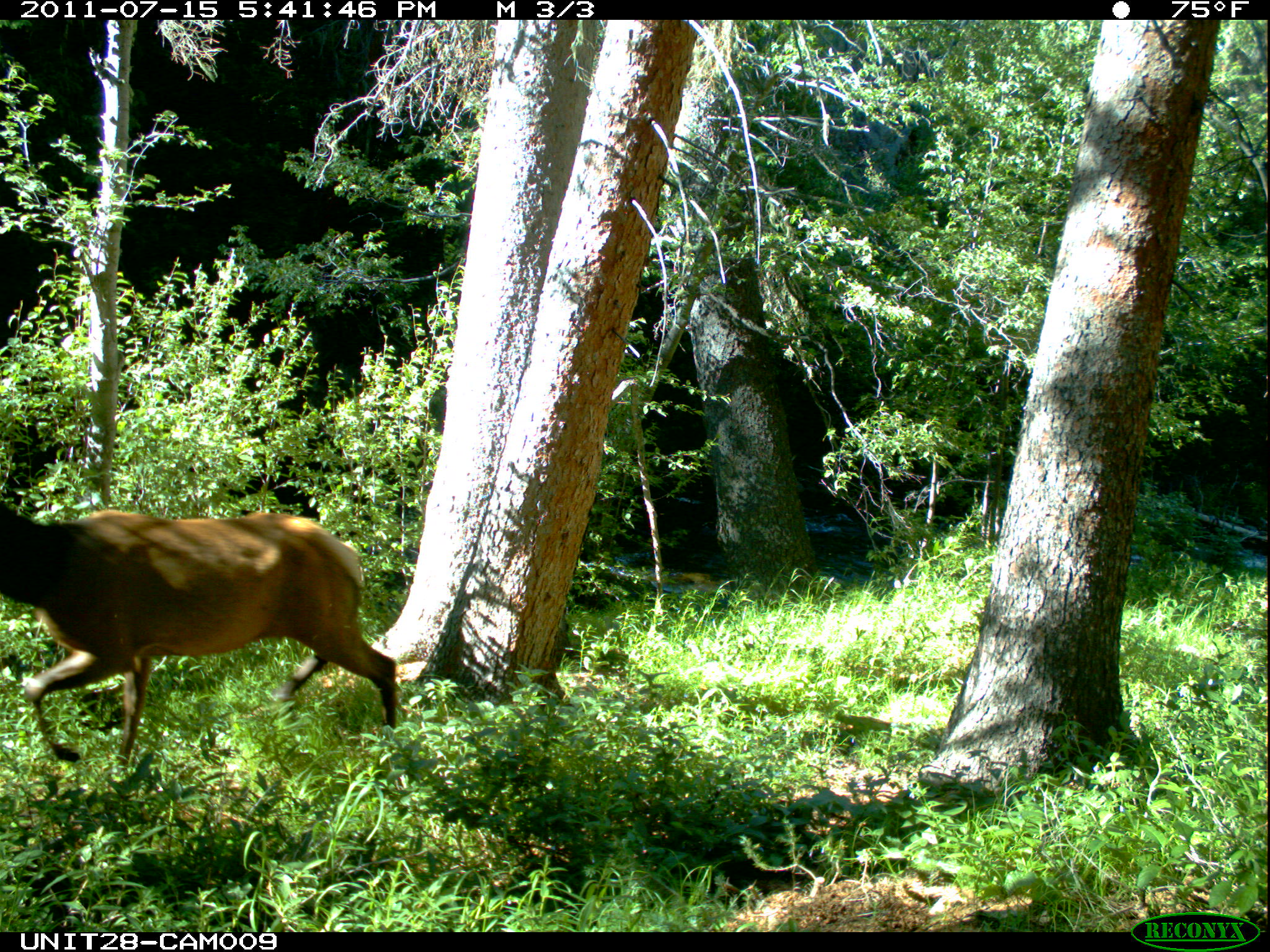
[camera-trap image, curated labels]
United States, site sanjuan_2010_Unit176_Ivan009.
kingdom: Animalia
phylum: Chordata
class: Mammalia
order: Artiodactyla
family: Cervidae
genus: Cervus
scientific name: Cervus elaphus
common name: red deer